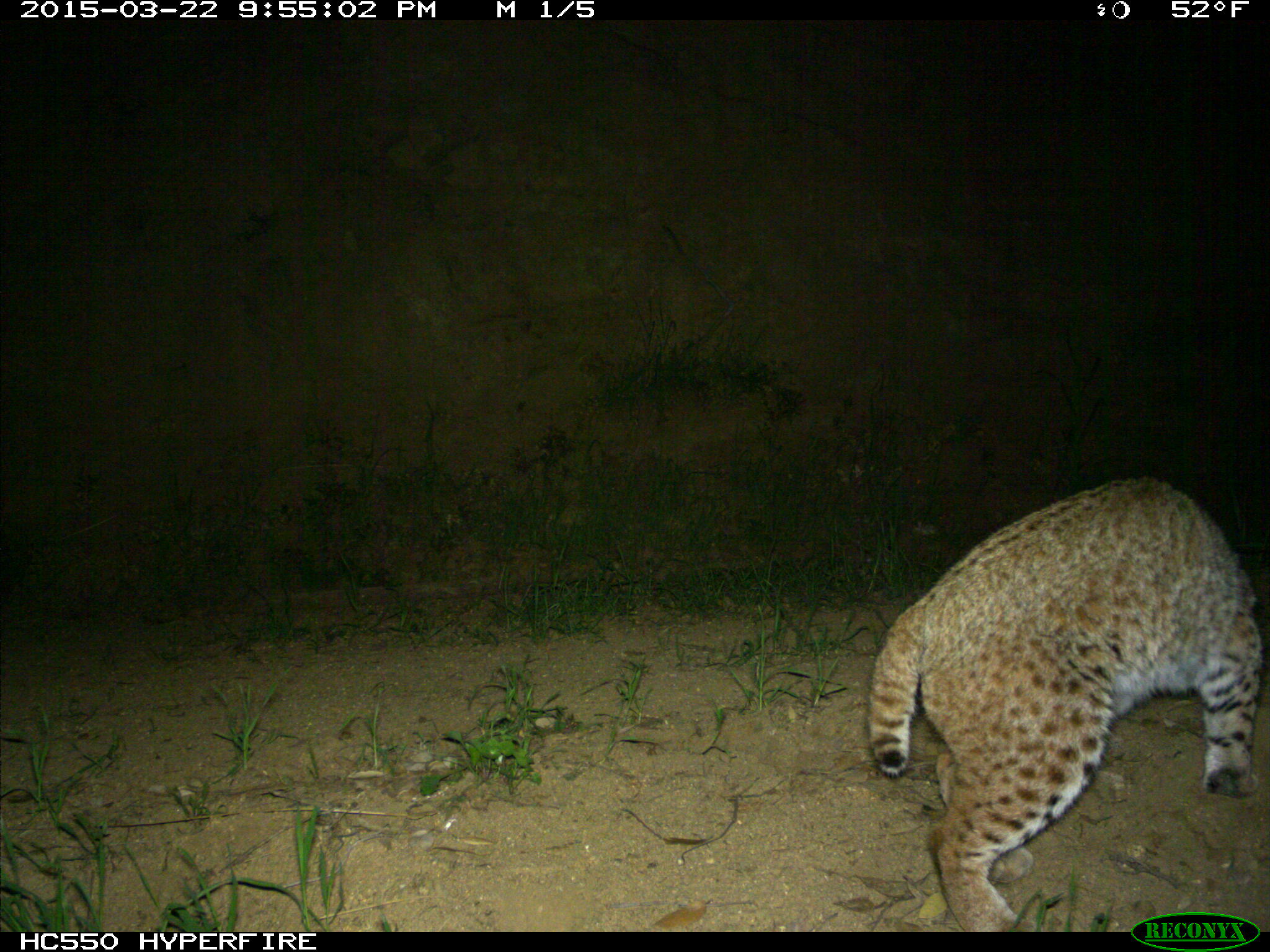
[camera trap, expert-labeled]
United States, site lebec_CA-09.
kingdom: Animalia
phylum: Chordata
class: Mammalia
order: Carnivora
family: Felidae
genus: Lynx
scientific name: Lynx rufus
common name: bobcat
Lynx rufus (bobcat).